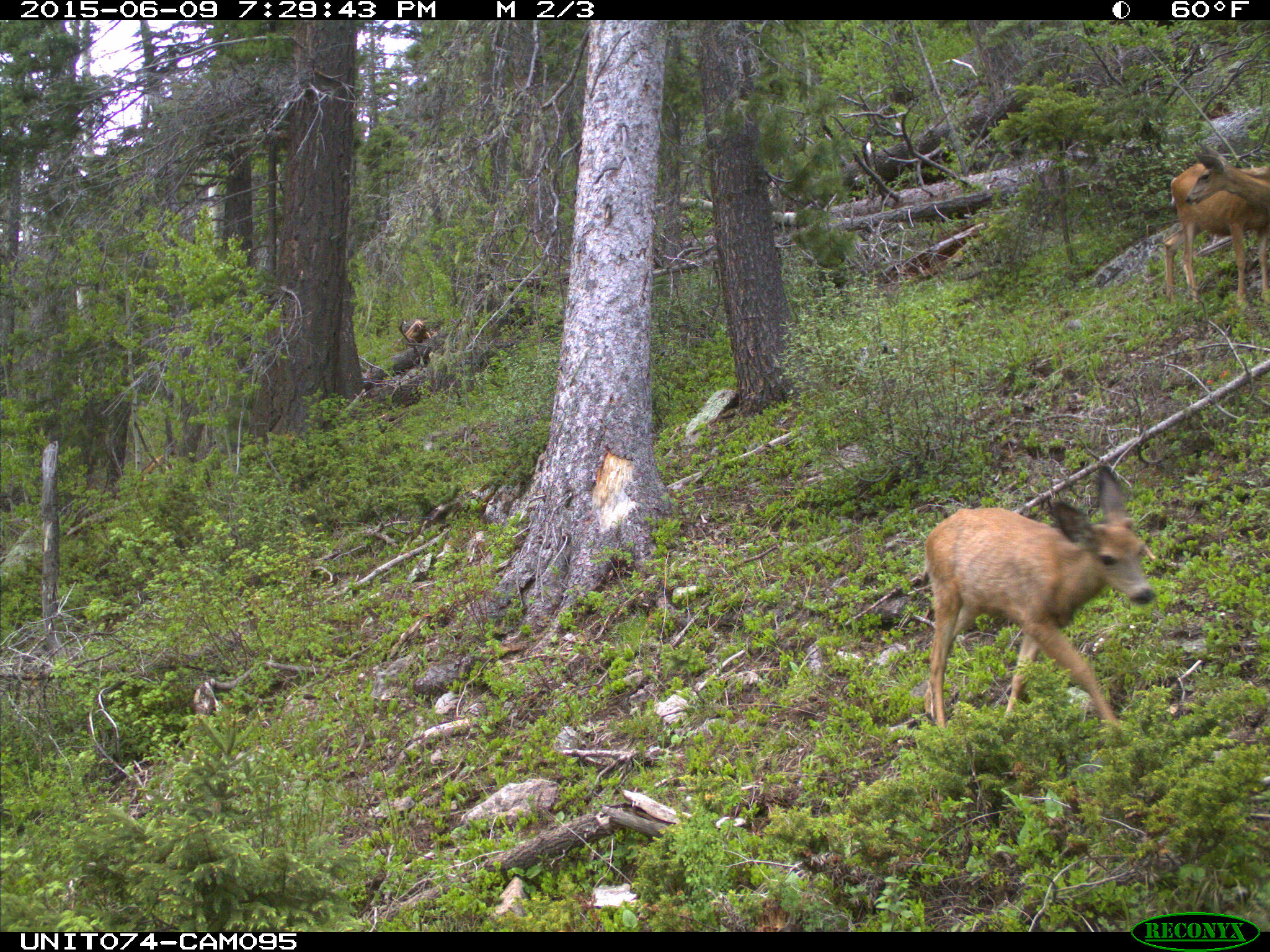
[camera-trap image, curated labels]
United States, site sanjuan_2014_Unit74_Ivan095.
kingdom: Animalia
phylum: Chordata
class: Mammalia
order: Artiodactyla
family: Cervidae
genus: Odocoileus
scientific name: Odocoileus hemionus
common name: mule deer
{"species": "Odocoileus hemionus (mule deer)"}